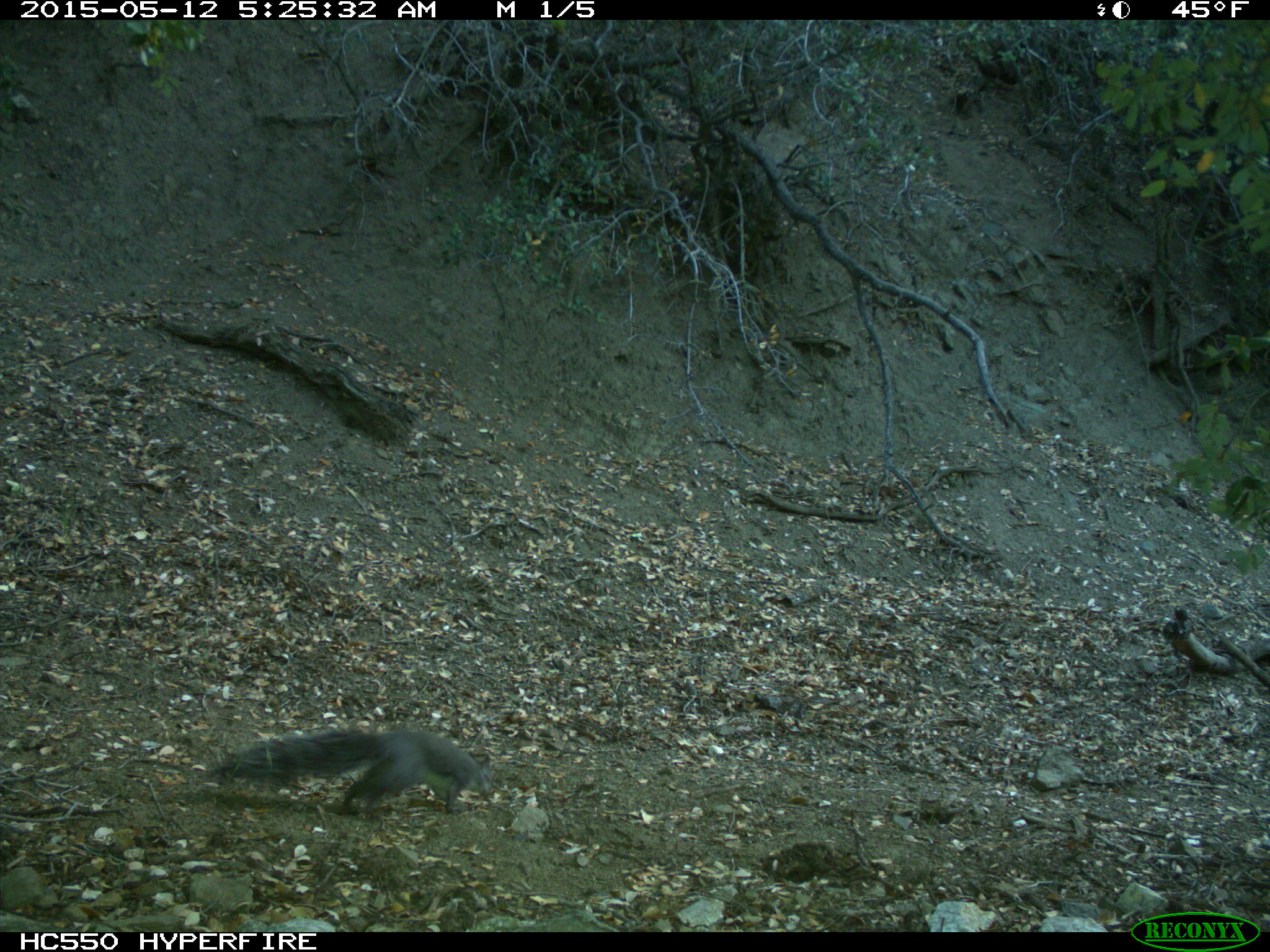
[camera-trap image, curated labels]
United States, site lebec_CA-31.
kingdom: Animalia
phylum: Chordata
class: Mammalia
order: Rodentia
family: Sciuridae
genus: Sciurus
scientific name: Sciurus carolinensis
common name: eastern gray squirrel